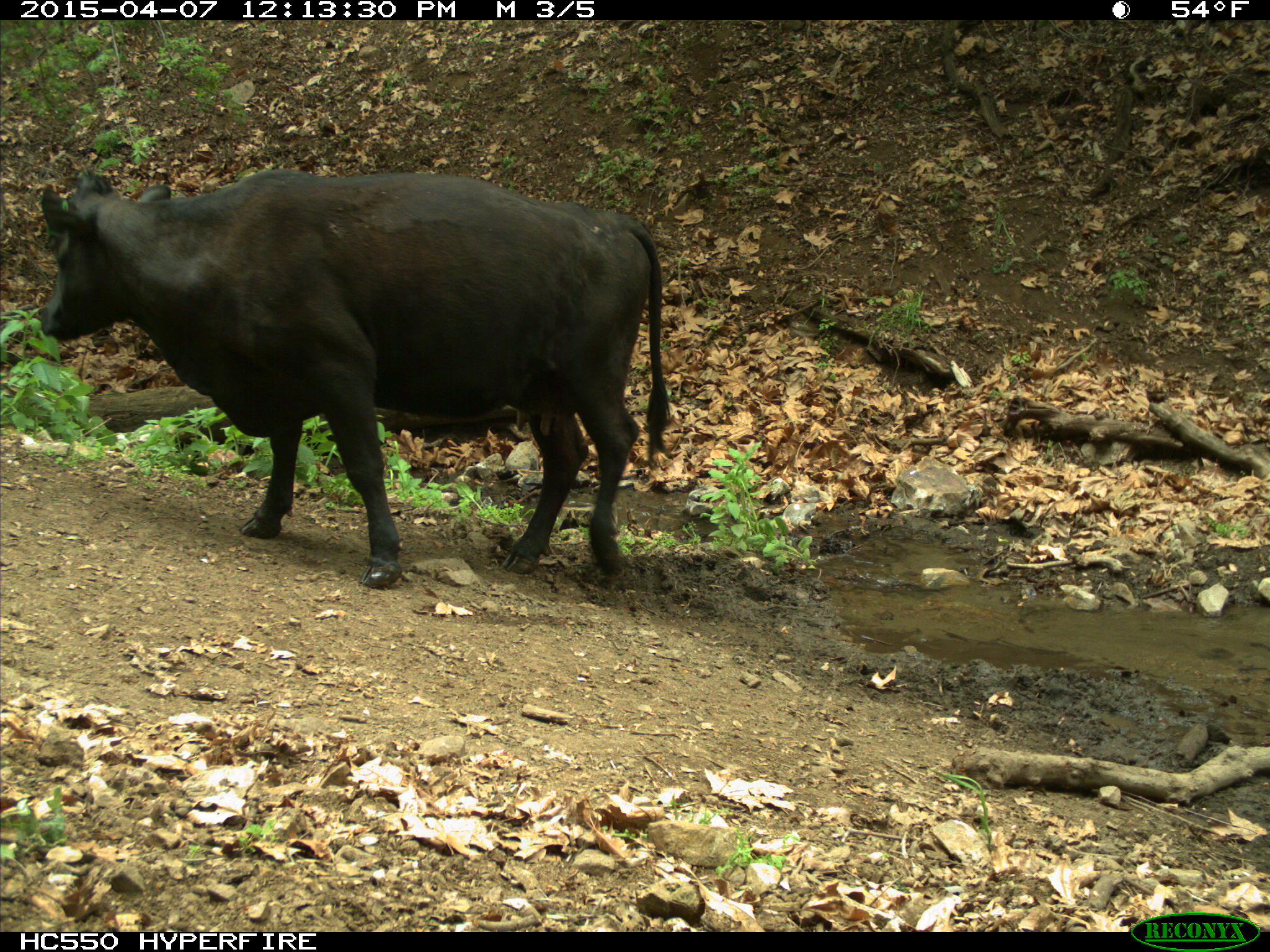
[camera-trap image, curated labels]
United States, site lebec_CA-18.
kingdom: Animalia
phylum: Chordata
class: Mammalia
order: Artiodactyla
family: Bovidae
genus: Bos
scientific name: Bos taurus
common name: domestic cow